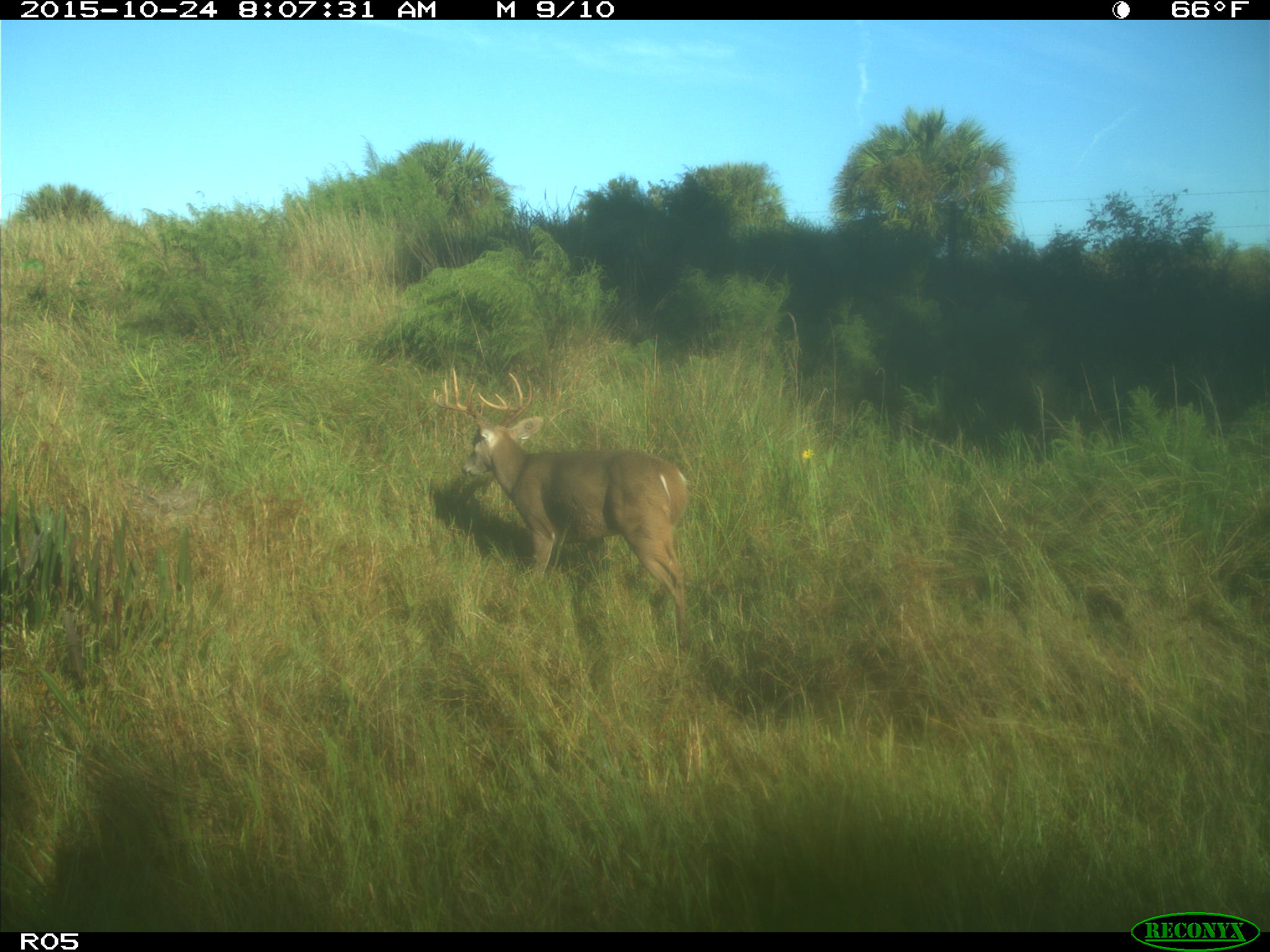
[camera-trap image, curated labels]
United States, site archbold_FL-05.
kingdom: Animalia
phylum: Chordata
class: Mammalia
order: Artiodactyla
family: Cervidae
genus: Odocoileus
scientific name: Odocoileus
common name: deer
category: unidentified deer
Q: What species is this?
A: Unidentified deer (deer) (Odocoileus).